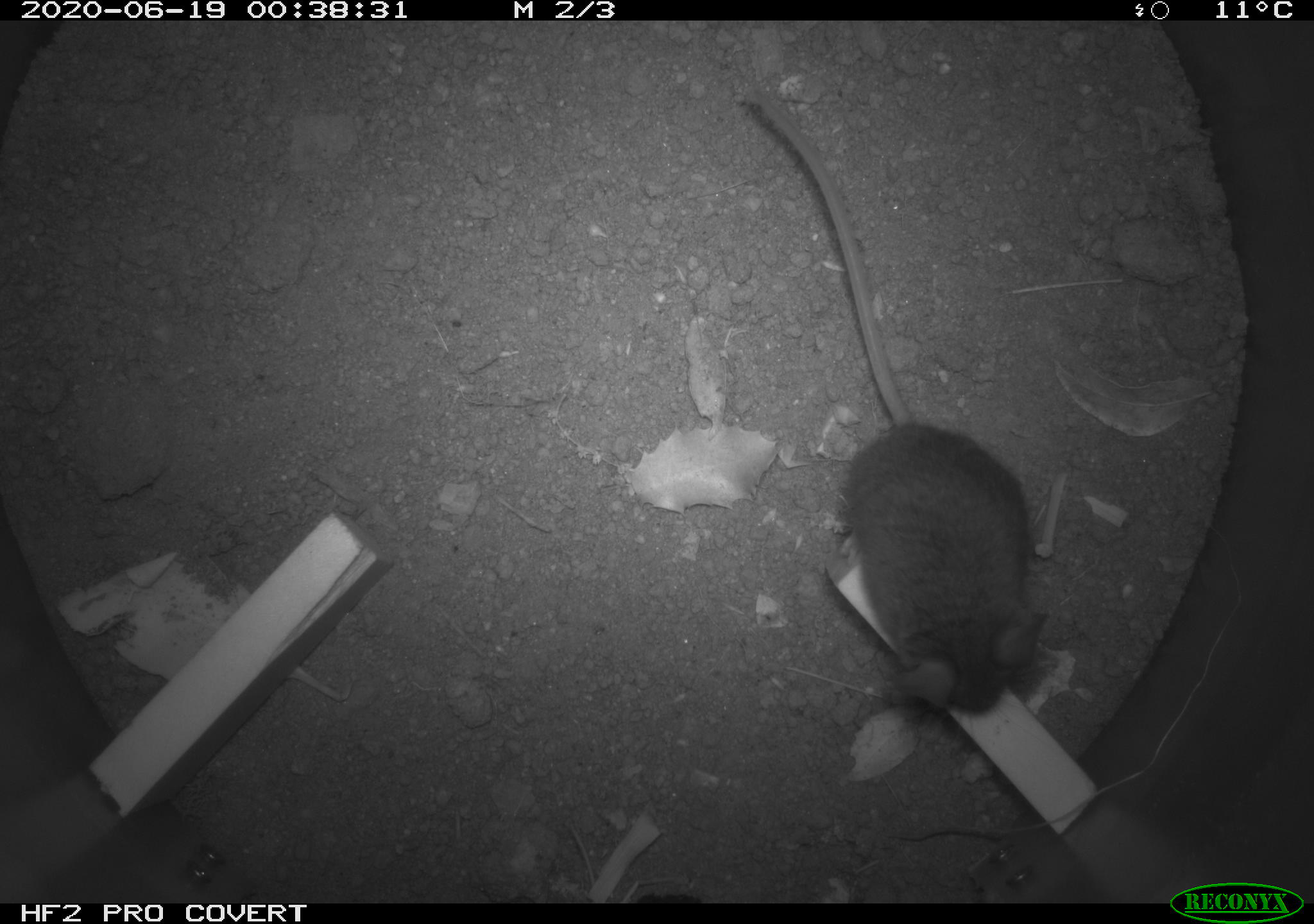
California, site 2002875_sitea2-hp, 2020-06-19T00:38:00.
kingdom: Animalia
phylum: Chordata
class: Mammalia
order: Rodentia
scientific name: Rodentia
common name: mouse species